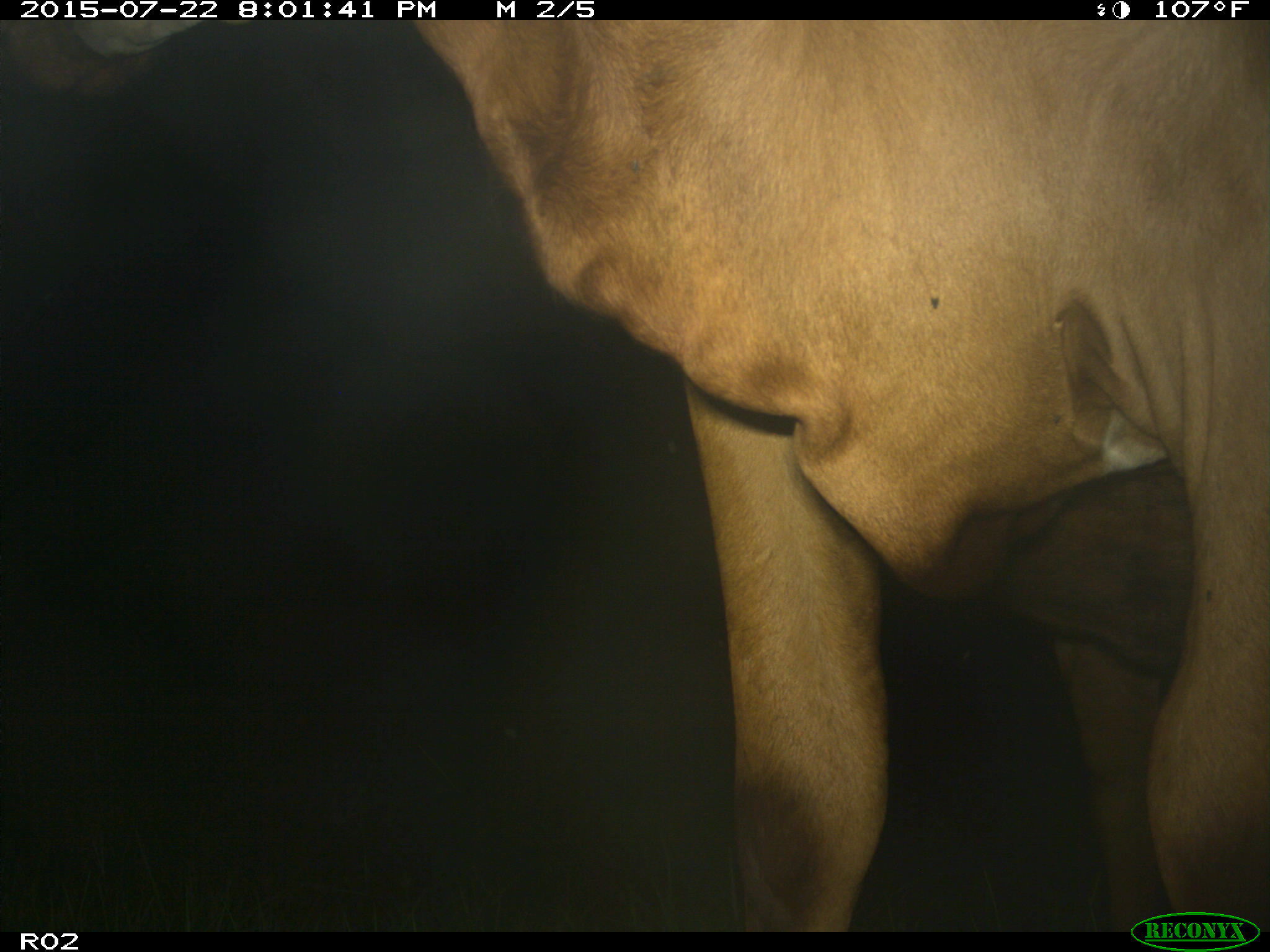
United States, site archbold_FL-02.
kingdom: Animalia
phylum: Chordata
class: Mammalia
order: Artiodactyla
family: Bovidae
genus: Bos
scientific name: Bos taurus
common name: domestic cow